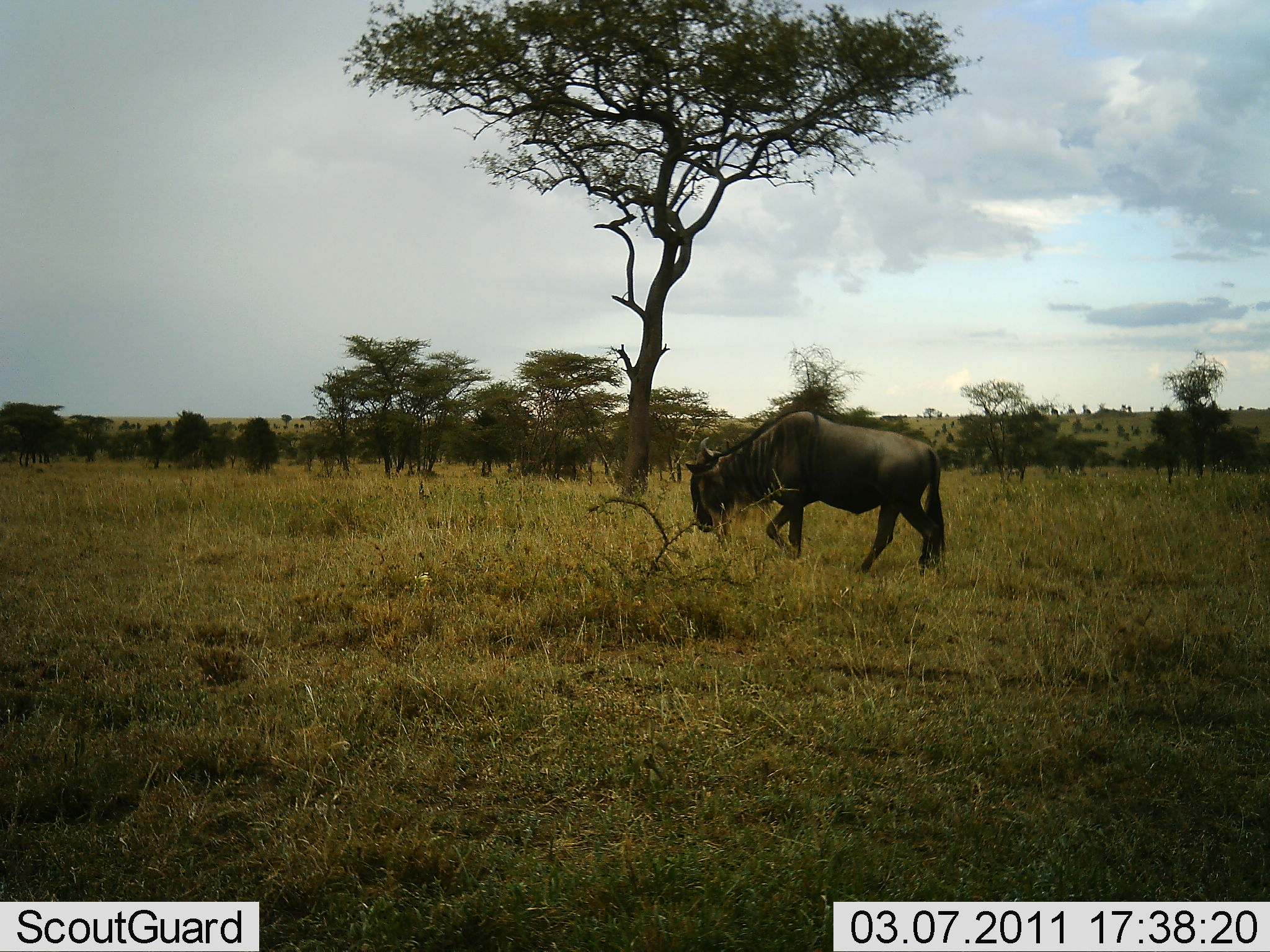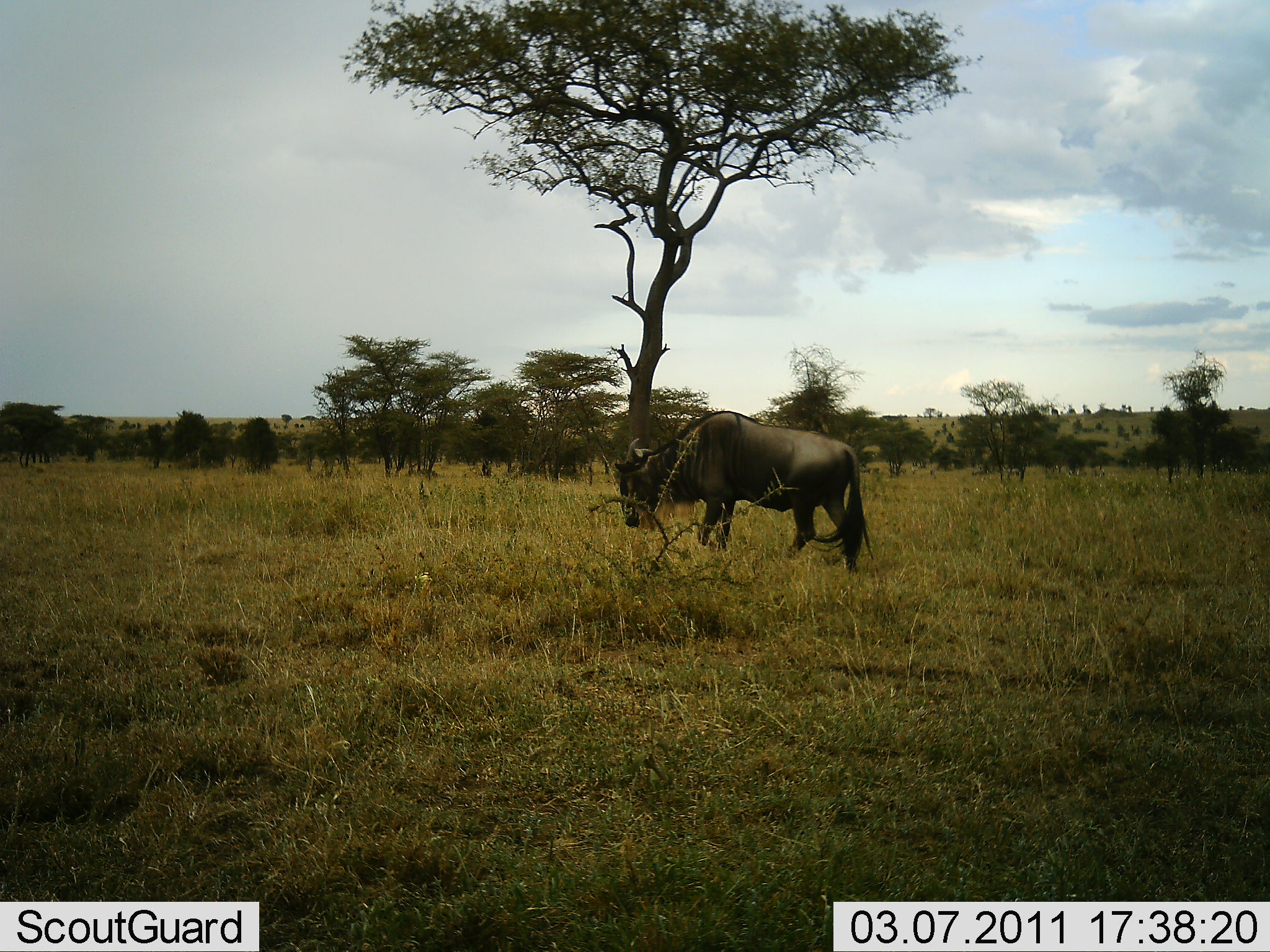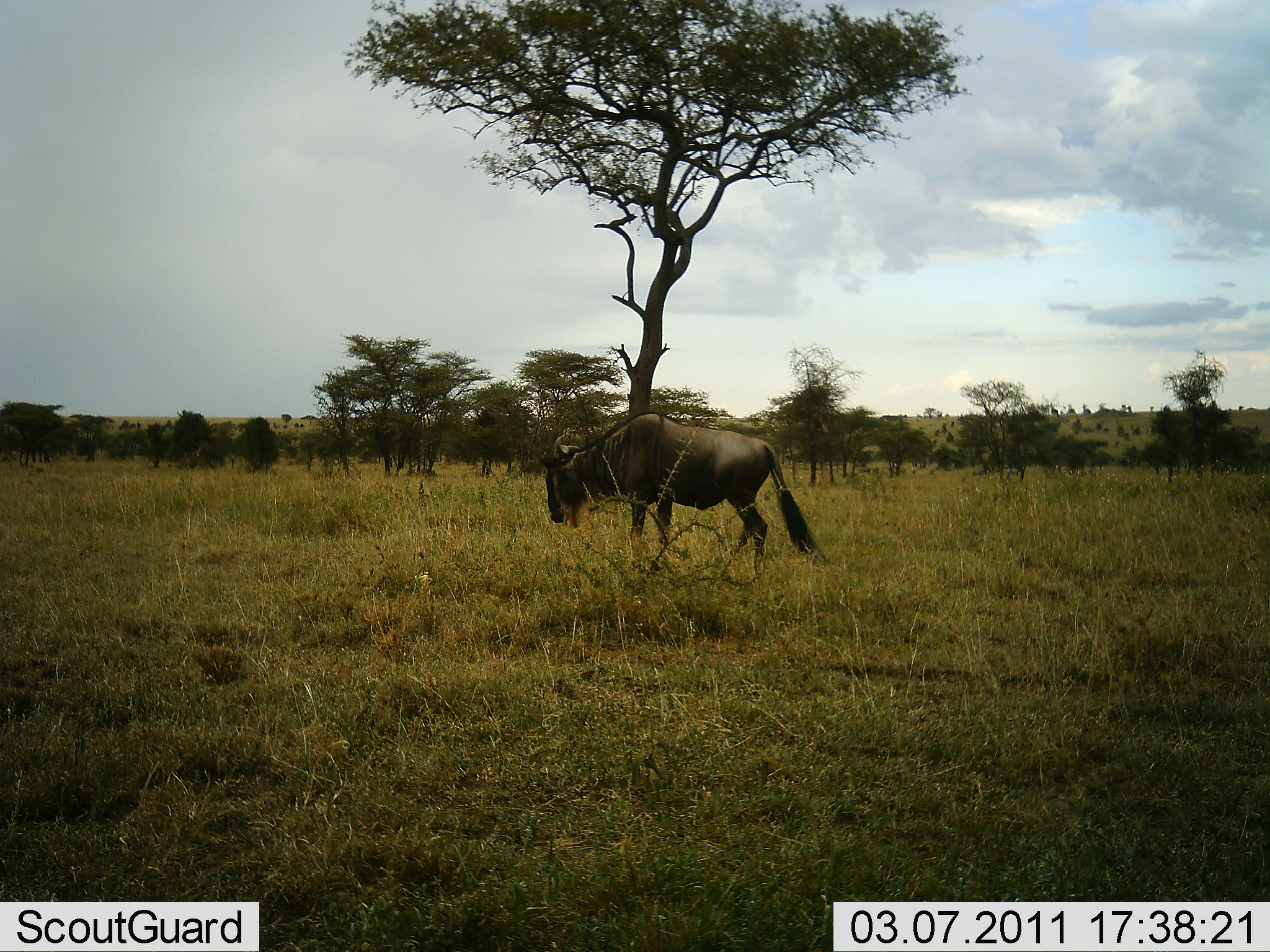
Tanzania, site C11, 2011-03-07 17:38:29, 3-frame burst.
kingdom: Animalia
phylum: Chordata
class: Mammalia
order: Artiodactyla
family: Bovidae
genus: Connochaetes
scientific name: Connochaetes taurinus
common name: blue wildebeest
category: wildebeest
Wildebeest (blue wildebeest) (Connochaetes taurinus), count 1. Behavior (volunteer vote fractions): standing 0%, resting 0%, moving 100%, interacting 0%. Young present (vote fraction): 0%. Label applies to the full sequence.